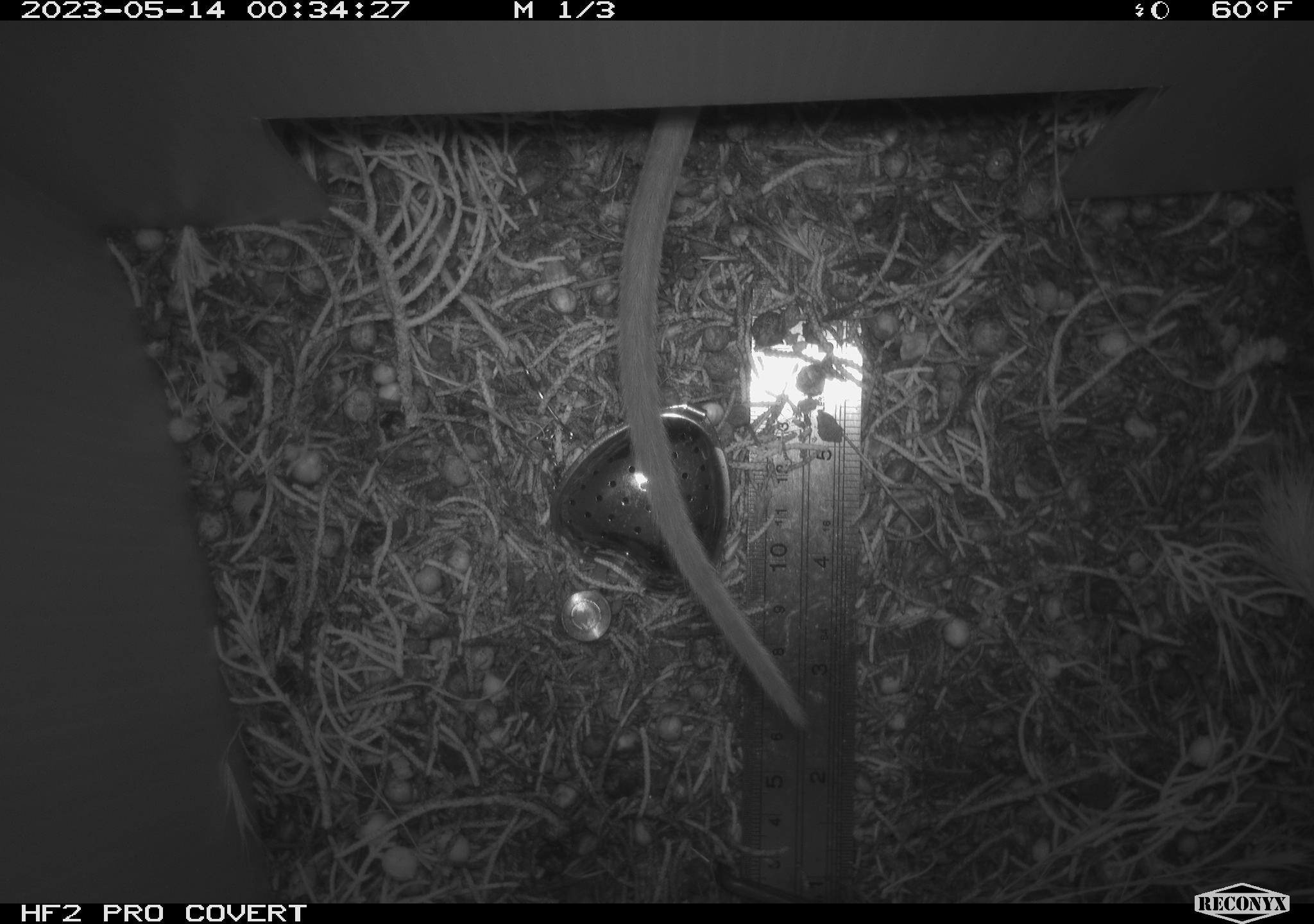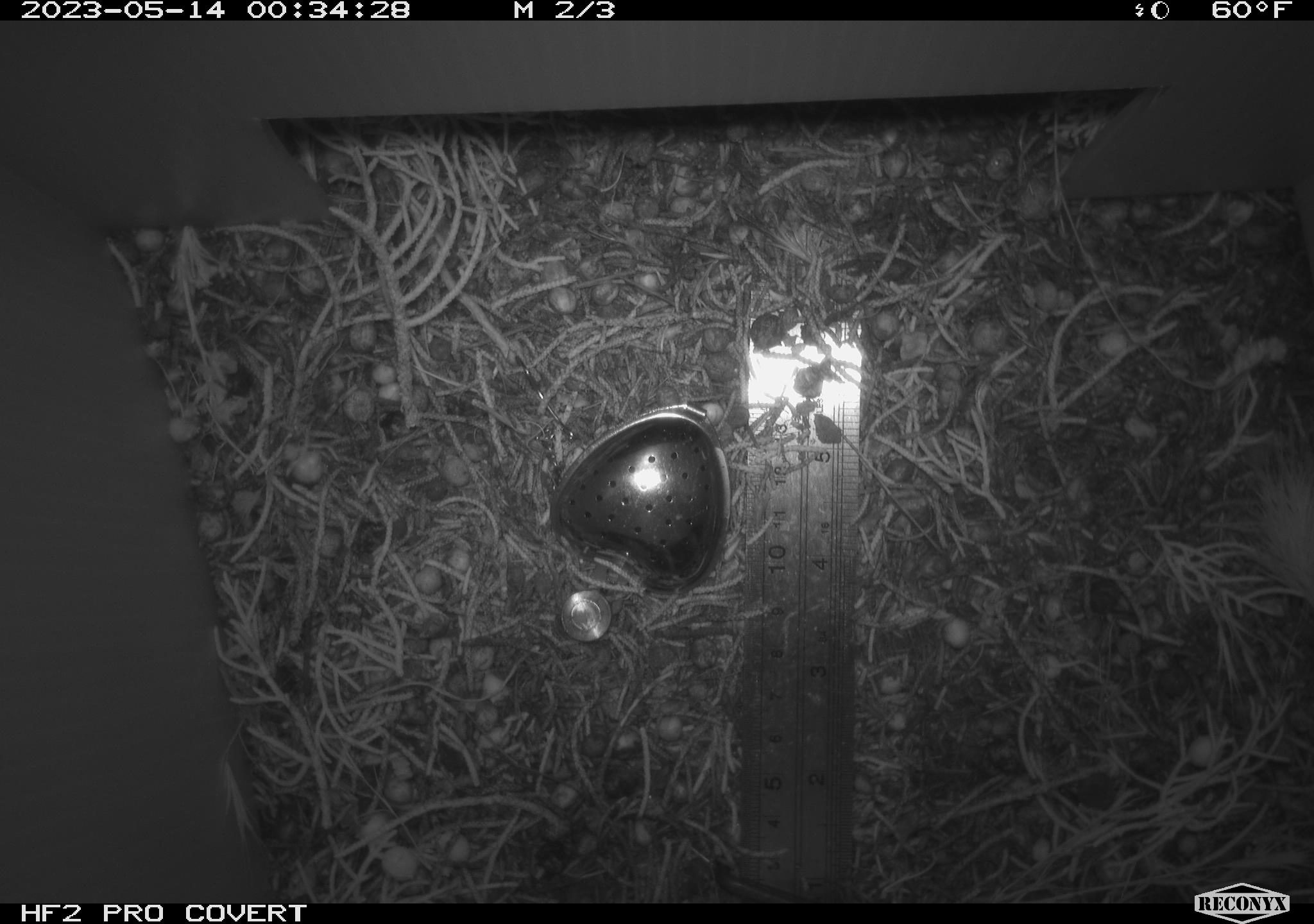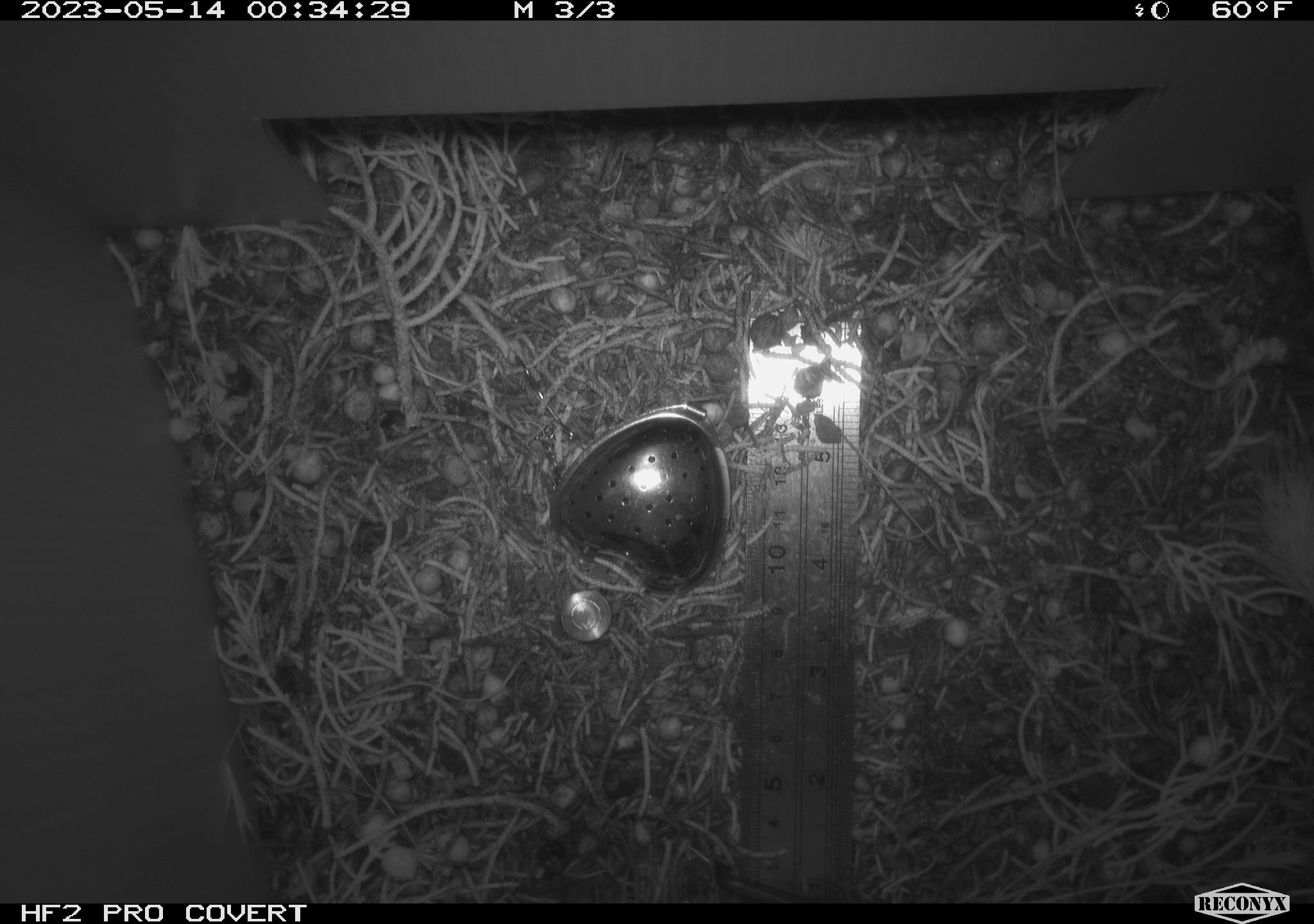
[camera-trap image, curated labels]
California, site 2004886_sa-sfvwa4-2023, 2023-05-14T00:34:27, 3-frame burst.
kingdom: Animalia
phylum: Chordata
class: Mammalia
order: Rodentia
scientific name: Rodentia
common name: mouse species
Mouse species (Rodentia).